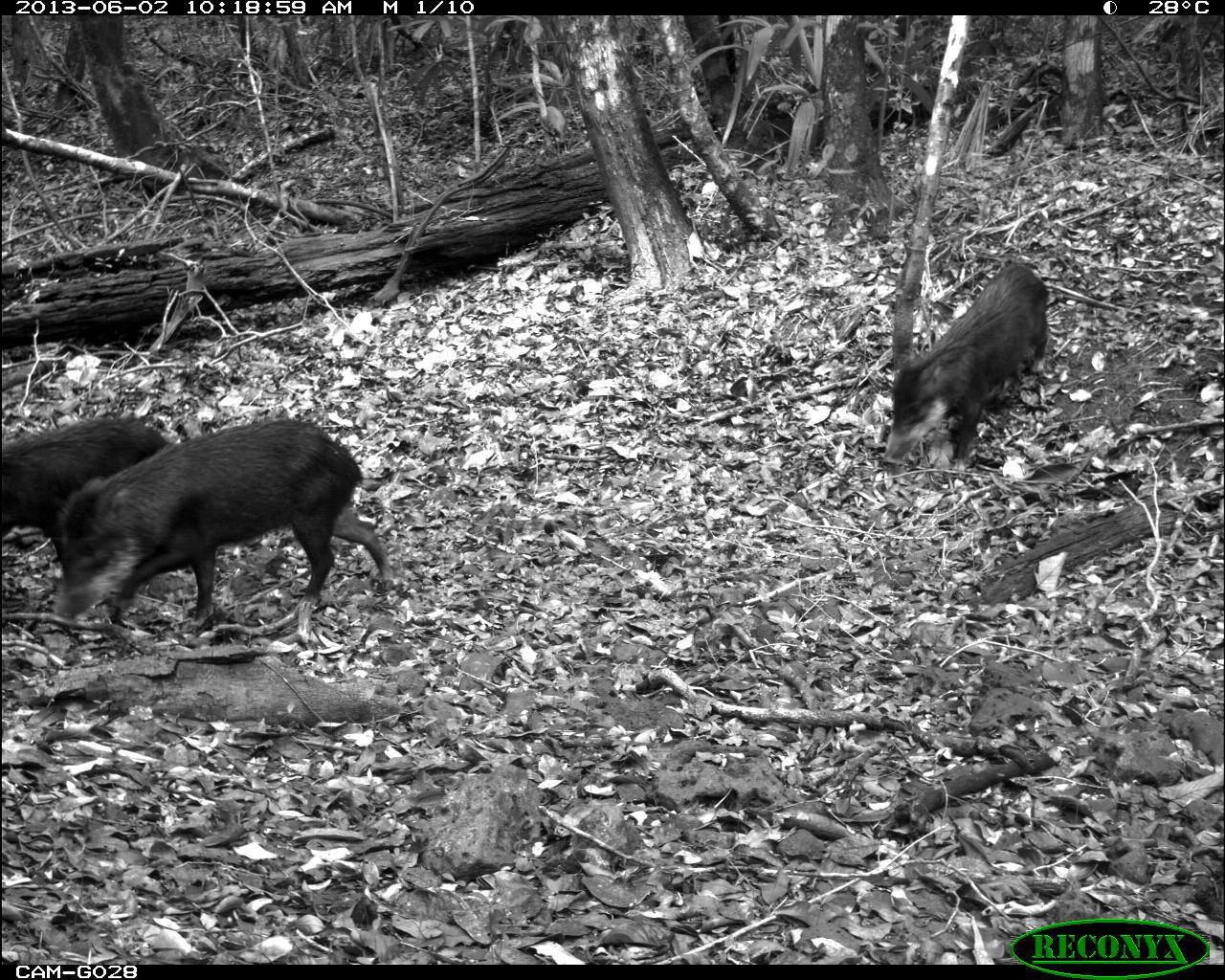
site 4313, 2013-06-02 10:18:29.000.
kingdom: Animalia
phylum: Chordata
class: Mammalia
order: Artiodactyla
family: Tayassuidae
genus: Tayassu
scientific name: Tayassu pecari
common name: white-lipped peccary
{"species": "Tayassu pecari (white-lipped peccary)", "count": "3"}